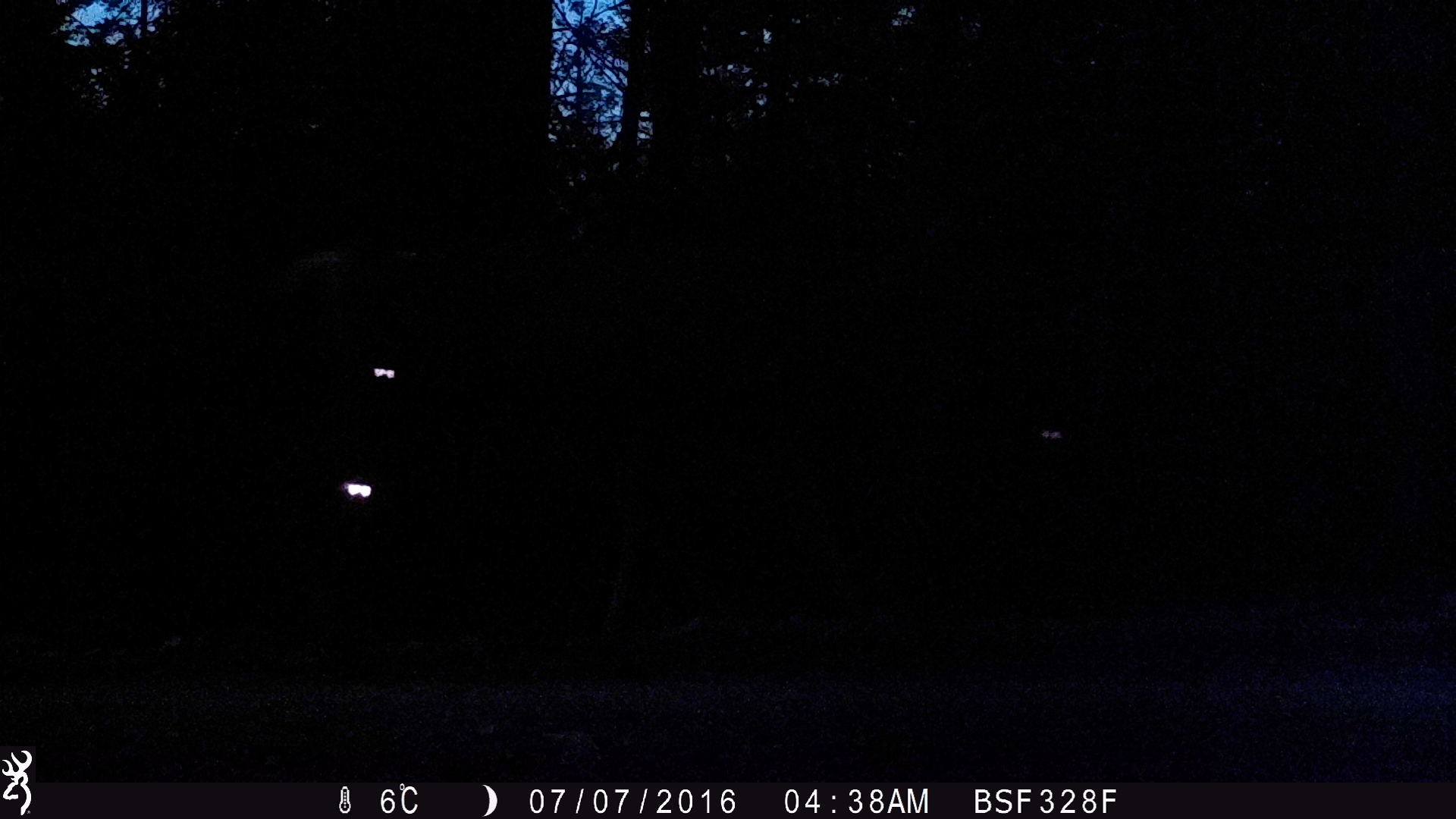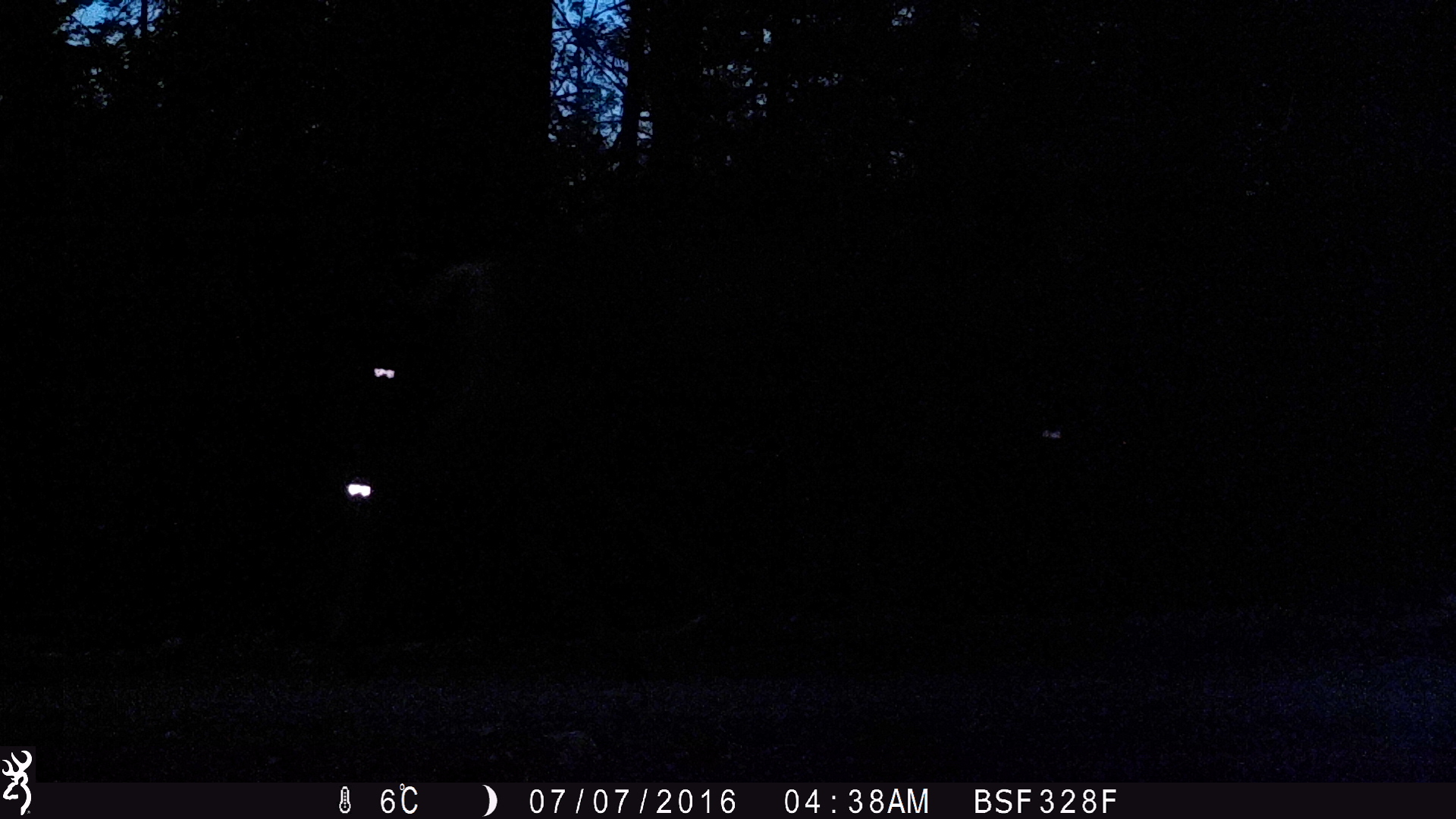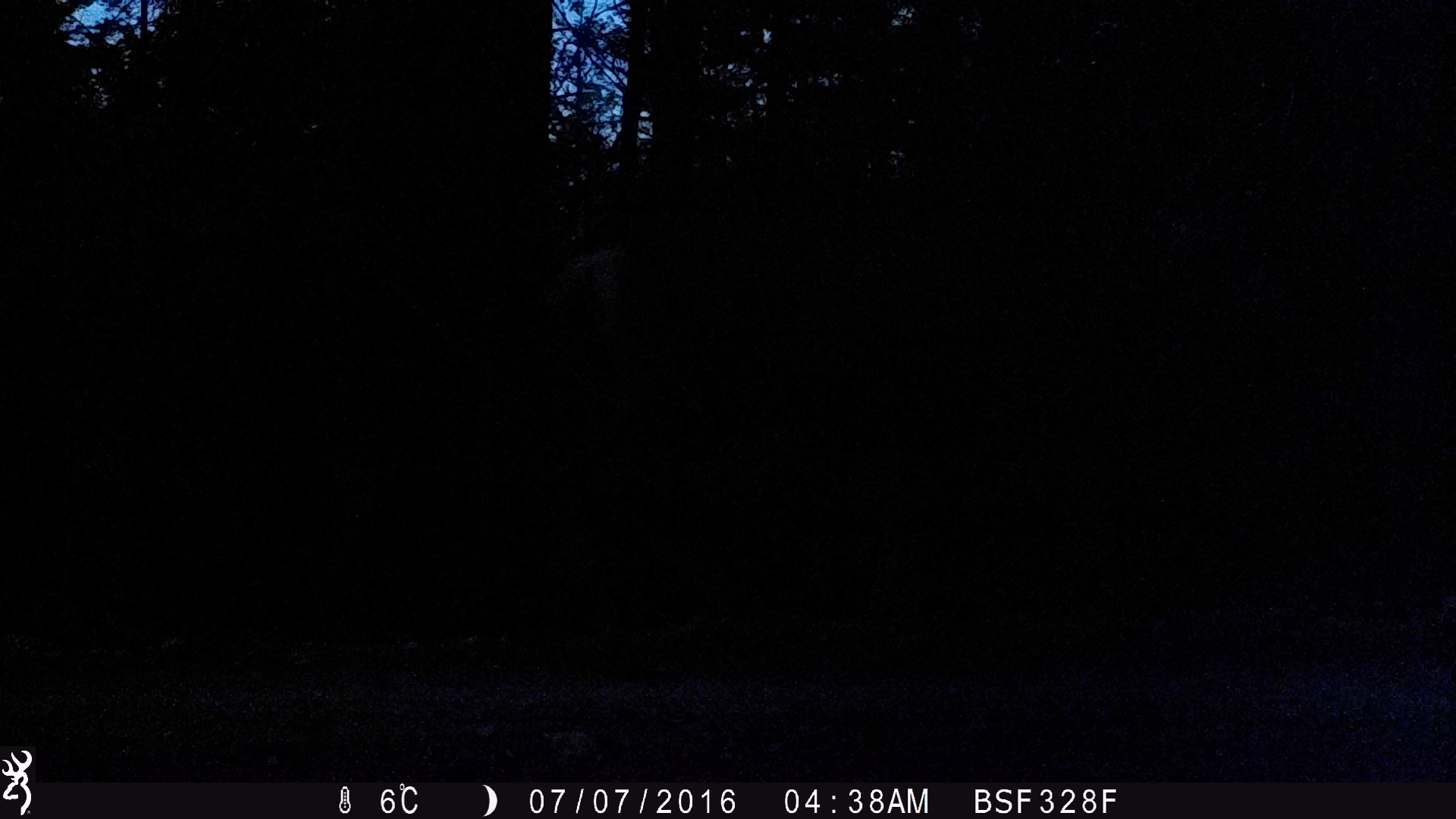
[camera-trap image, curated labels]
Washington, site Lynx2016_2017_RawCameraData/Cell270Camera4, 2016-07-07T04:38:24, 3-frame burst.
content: unidentified animal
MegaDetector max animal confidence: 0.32